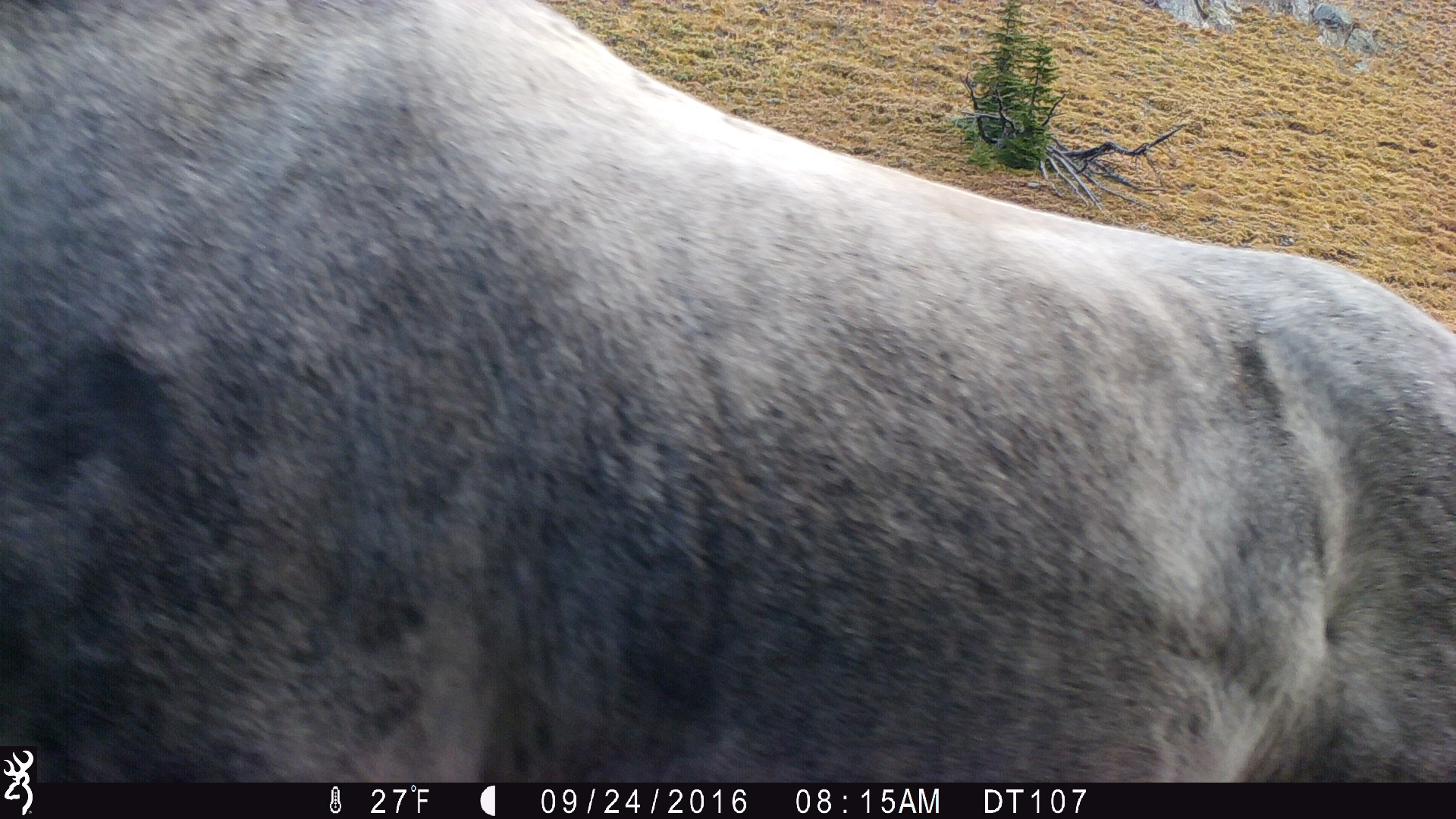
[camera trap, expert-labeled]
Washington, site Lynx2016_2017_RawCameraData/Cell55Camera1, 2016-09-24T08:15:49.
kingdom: Animalia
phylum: Chordata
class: Mammalia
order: Perissodactyla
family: Equidae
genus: Equus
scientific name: Equus caballus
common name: domestic horse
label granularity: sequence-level